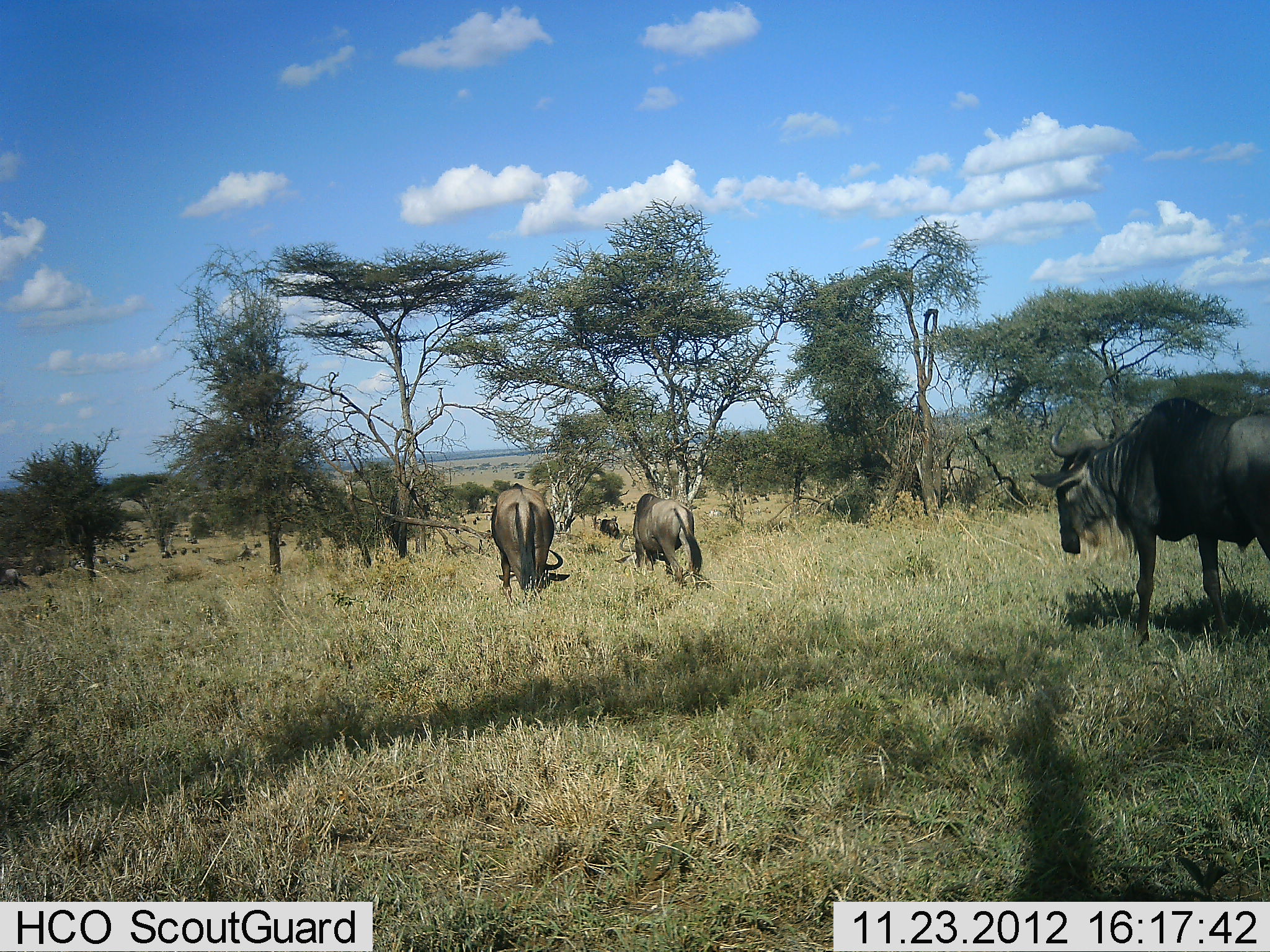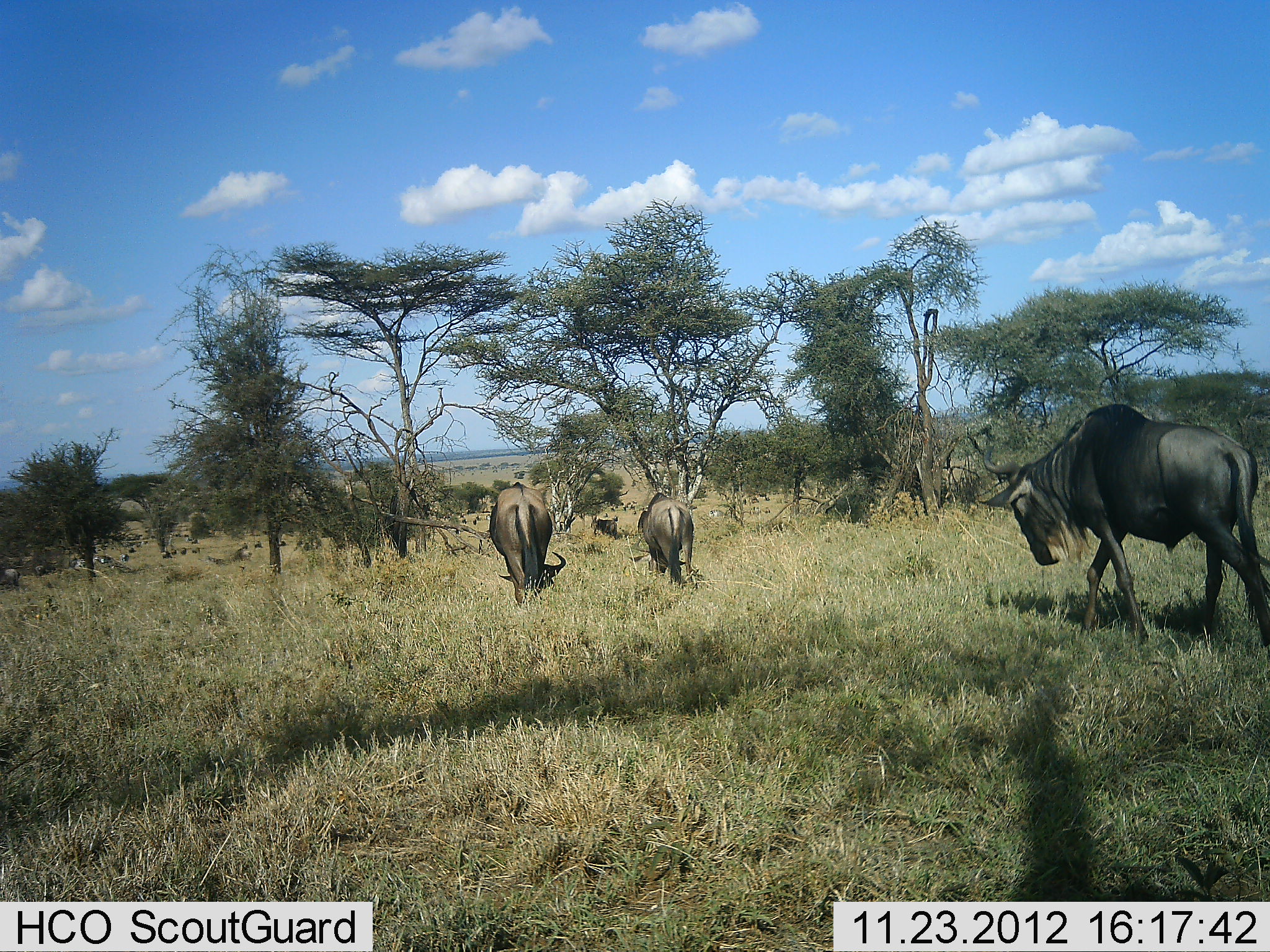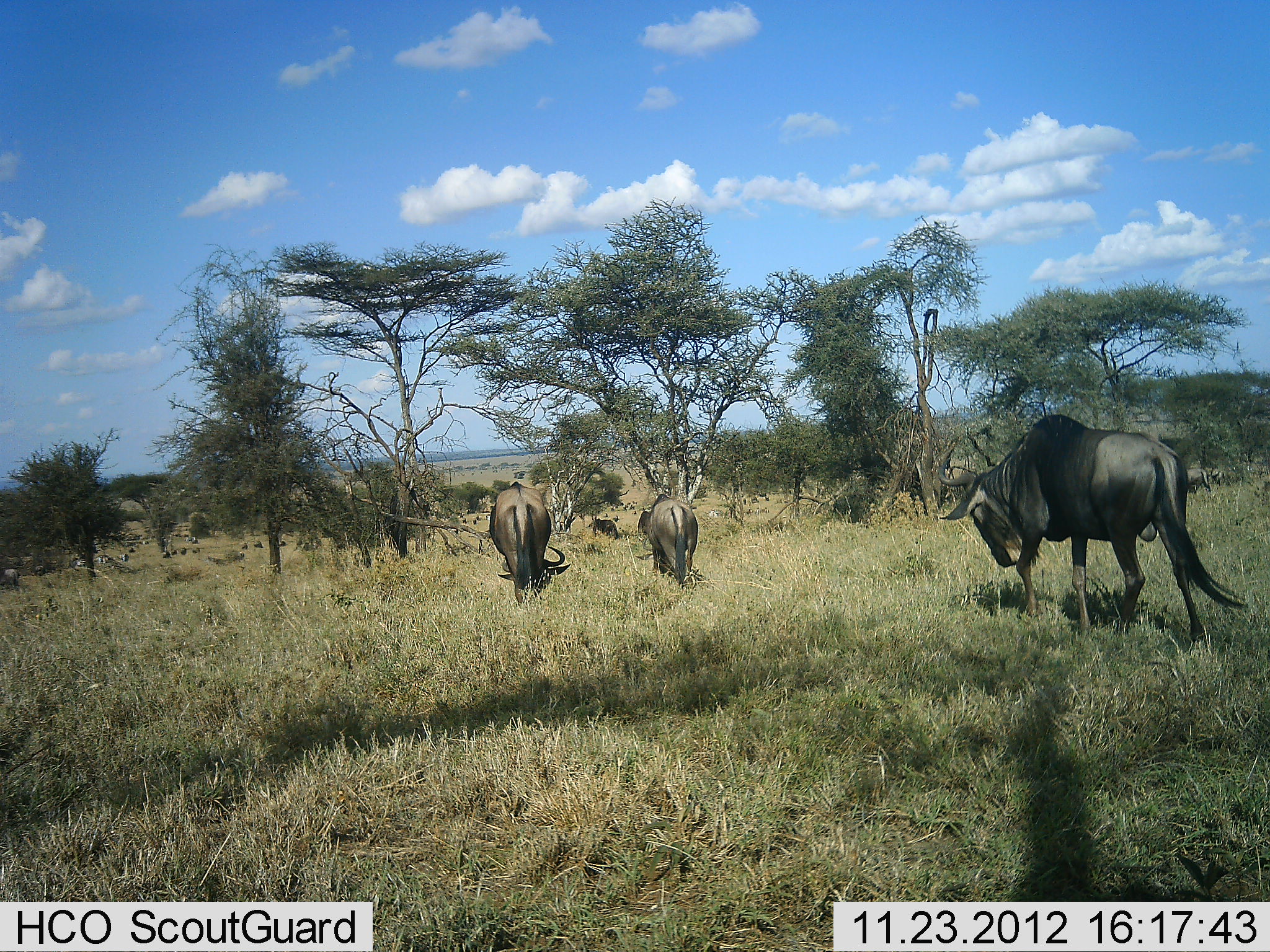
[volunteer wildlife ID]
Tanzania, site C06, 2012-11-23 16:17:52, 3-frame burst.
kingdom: Animalia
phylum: Chordata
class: Mammalia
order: Artiodactyla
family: Bovidae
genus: Connochaetes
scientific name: Connochaetes taurinus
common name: blue wildebeest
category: wildebeest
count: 4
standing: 27%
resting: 5%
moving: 88%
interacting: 0%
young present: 0%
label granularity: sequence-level